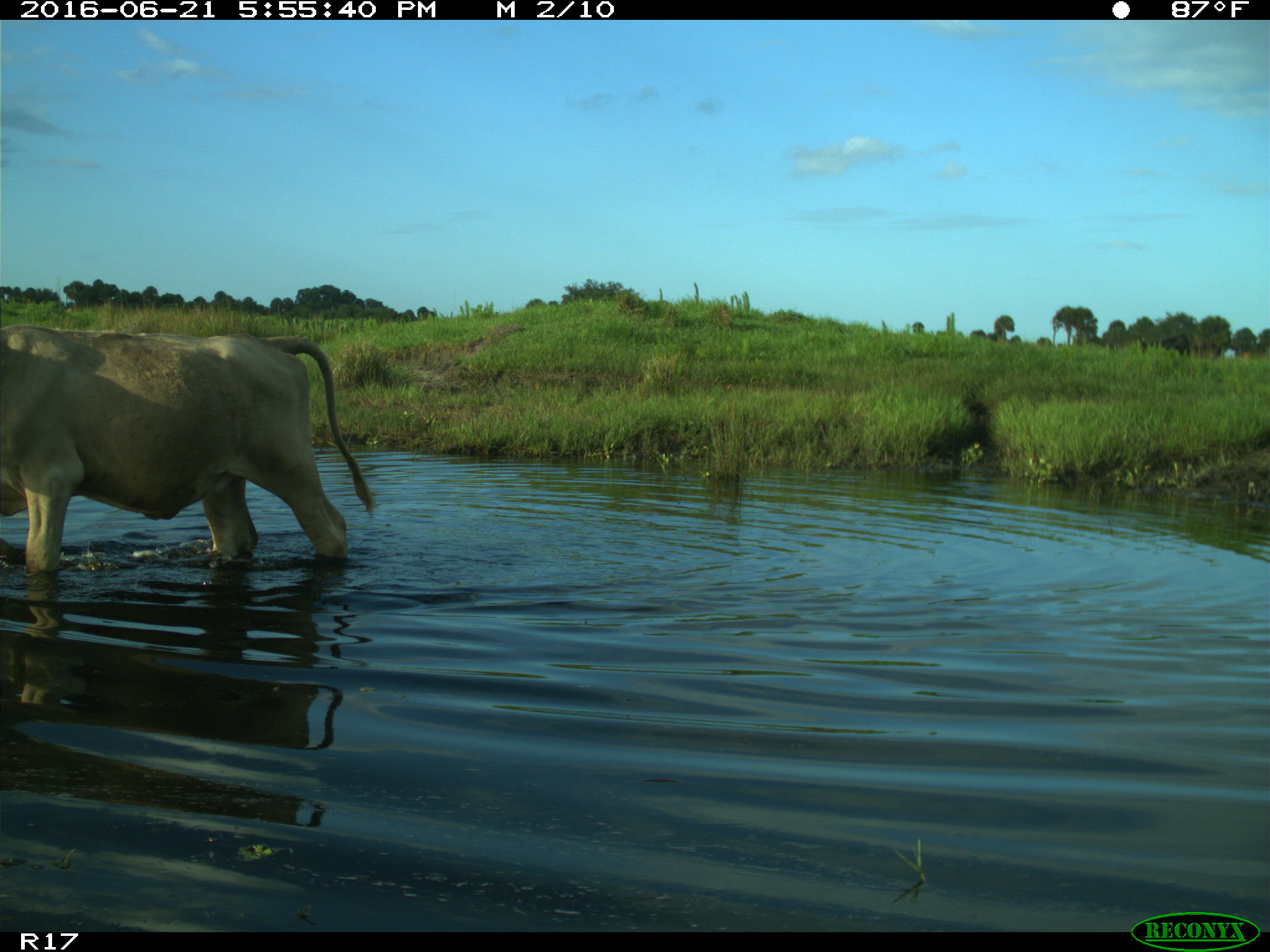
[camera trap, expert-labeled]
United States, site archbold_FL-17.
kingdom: Animalia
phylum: Chordata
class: Mammalia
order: Artiodactyla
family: Bovidae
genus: Bos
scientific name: Bos taurus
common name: domestic cow